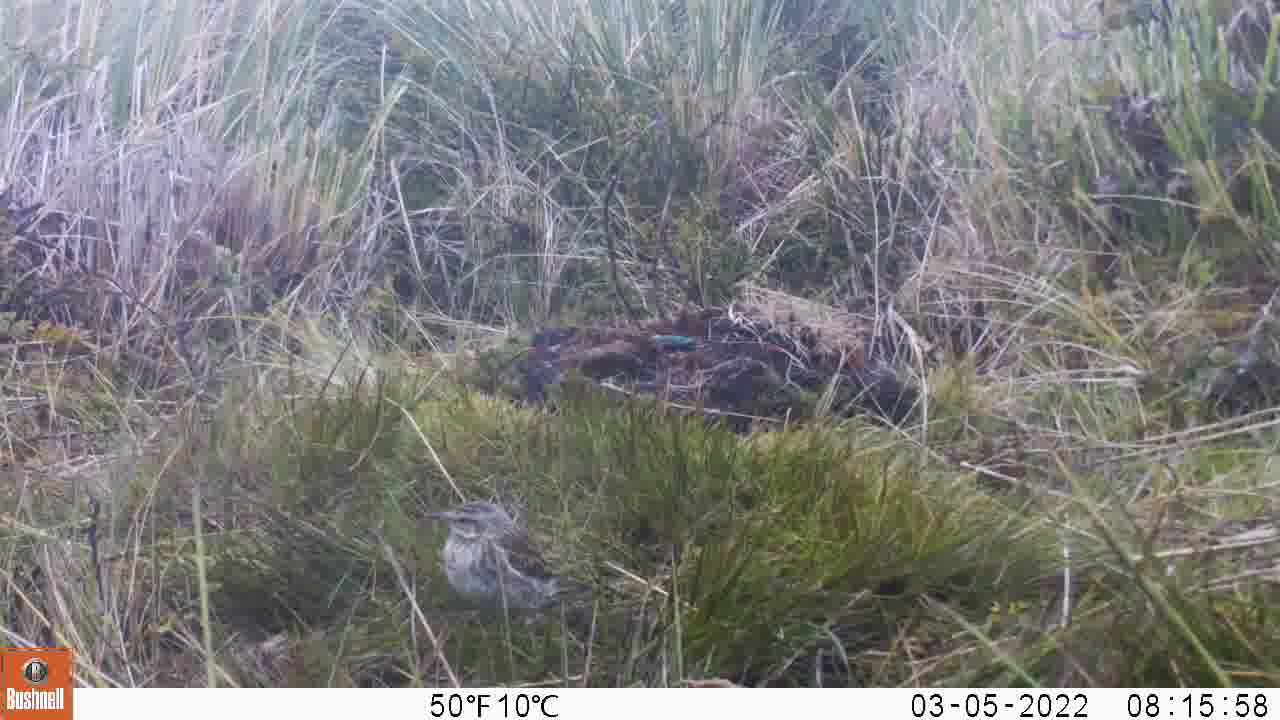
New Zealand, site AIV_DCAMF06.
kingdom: Animalia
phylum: Chordata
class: Aves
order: Passeriformes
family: Motacillidae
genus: Anthus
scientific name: Anthus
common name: pipit